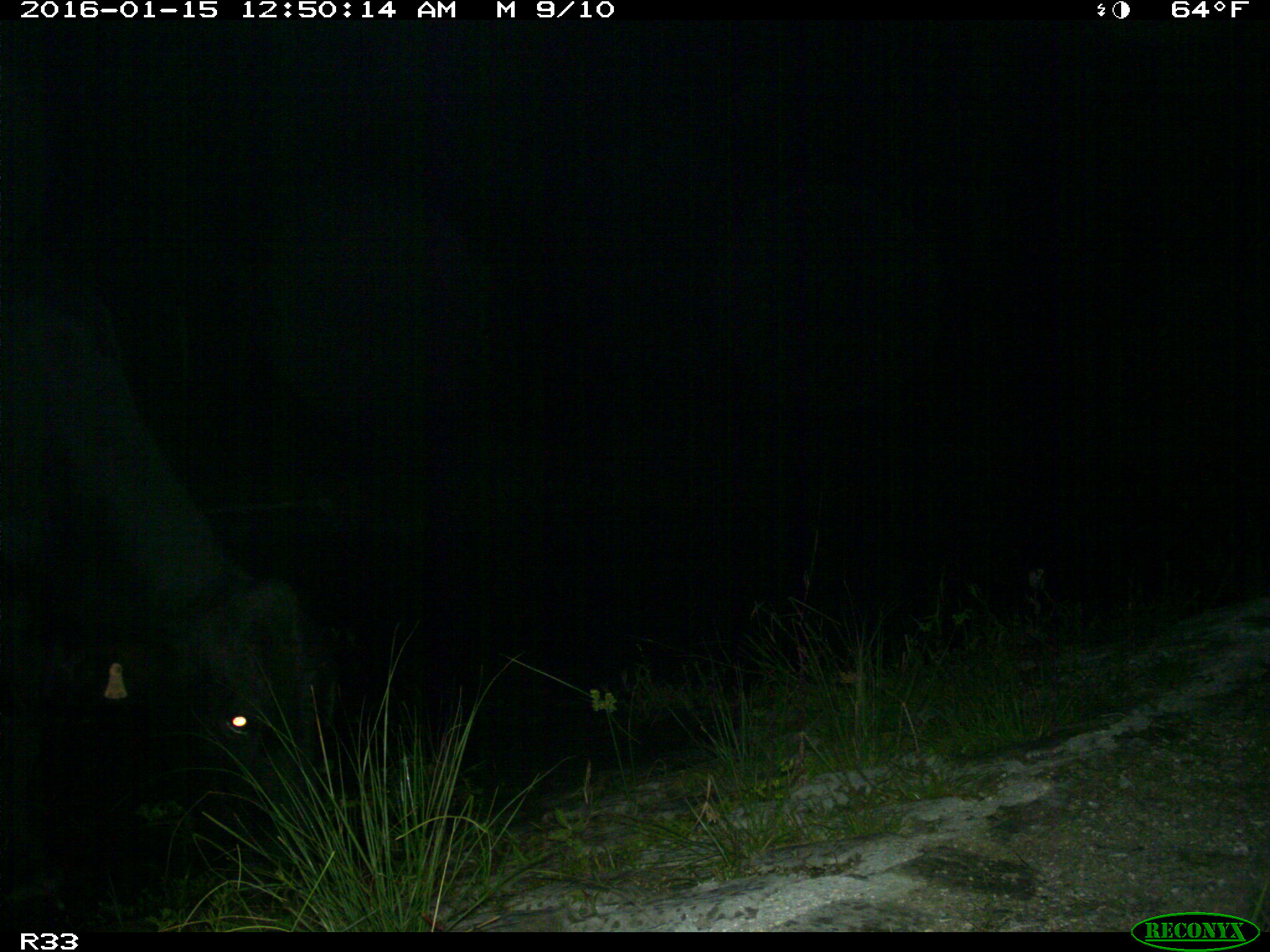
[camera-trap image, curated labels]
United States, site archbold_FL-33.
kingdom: Animalia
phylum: Chordata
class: Mammalia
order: Artiodactyla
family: Bovidae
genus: Bos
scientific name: Bos taurus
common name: domestic cow